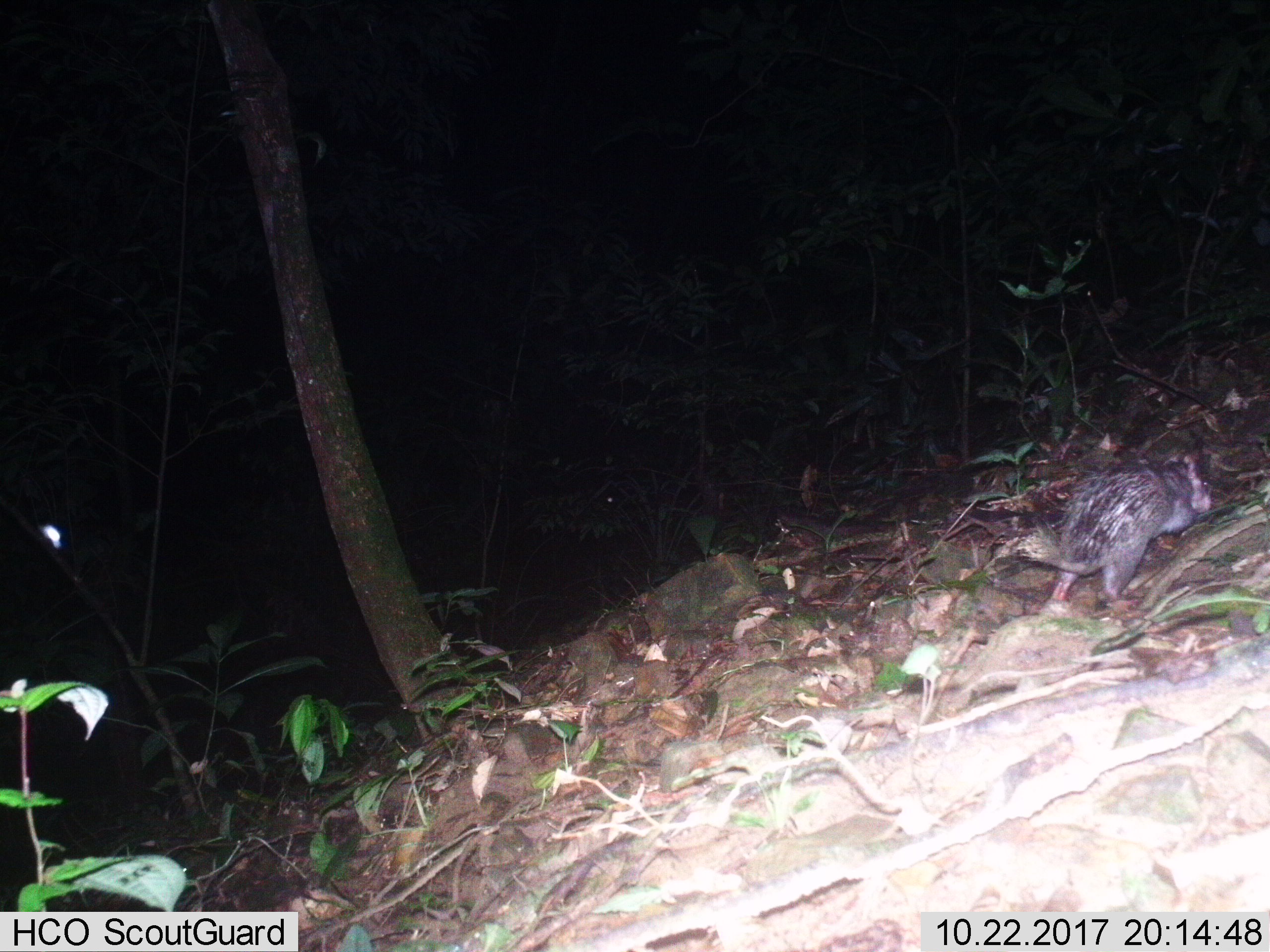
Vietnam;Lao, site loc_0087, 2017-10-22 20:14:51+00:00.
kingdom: Animalia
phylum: Chordata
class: Mammalia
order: Rodentia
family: Hystricidae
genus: Atherurus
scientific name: Atherurus macrourus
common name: asiatic brush-tailed porcupine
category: asiatic brush tailed porcupine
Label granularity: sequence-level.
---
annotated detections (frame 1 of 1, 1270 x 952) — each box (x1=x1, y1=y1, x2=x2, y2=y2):
asiatic brush tailed porcupine: (x1=1014, y1=452, x2=1211, y2=613)